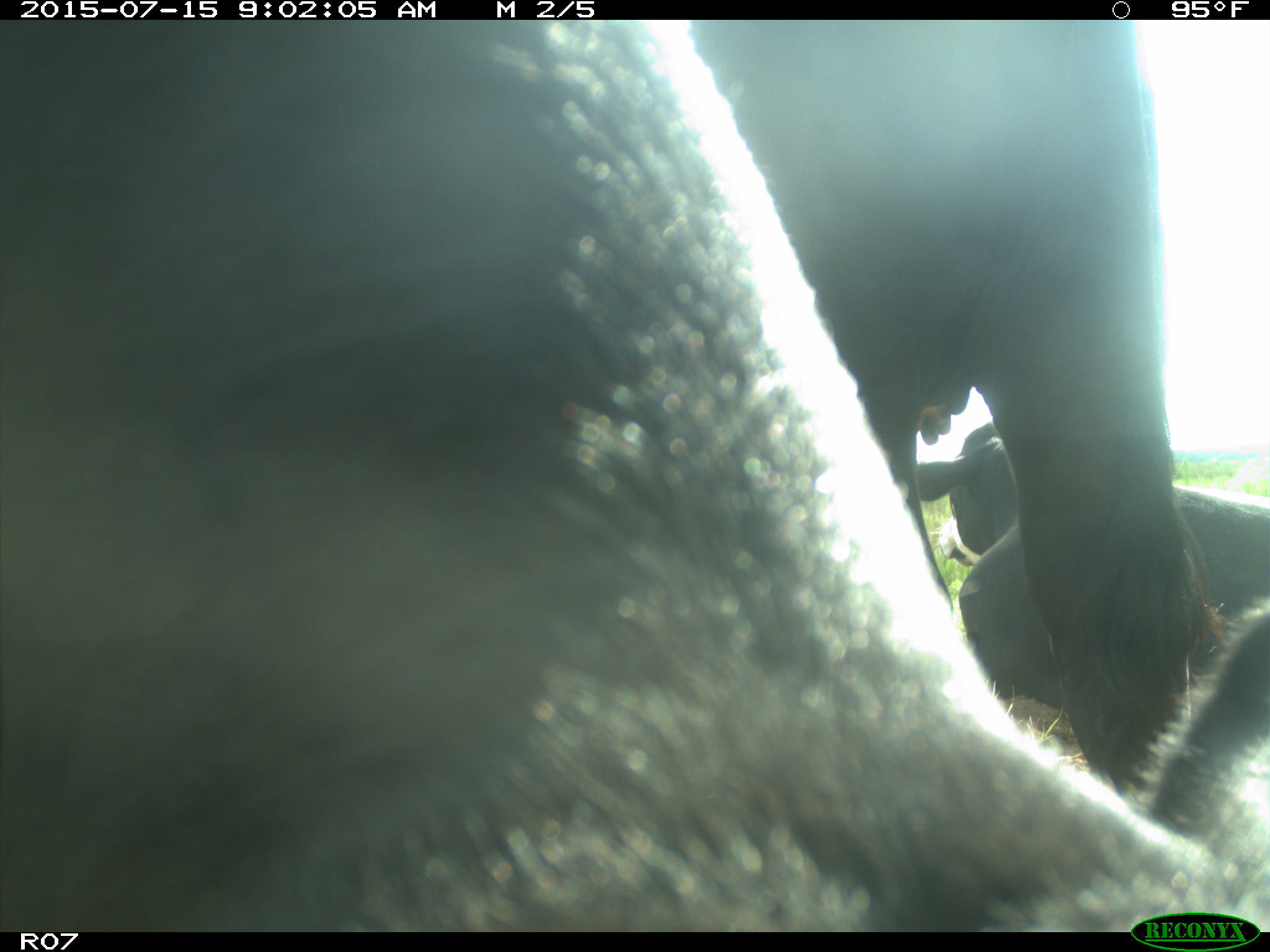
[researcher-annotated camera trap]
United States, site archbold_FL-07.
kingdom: Animalia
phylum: Chordata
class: Mammalia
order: Artiodactyla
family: Bovidae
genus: Bos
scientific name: Bos taurus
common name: domestic cow